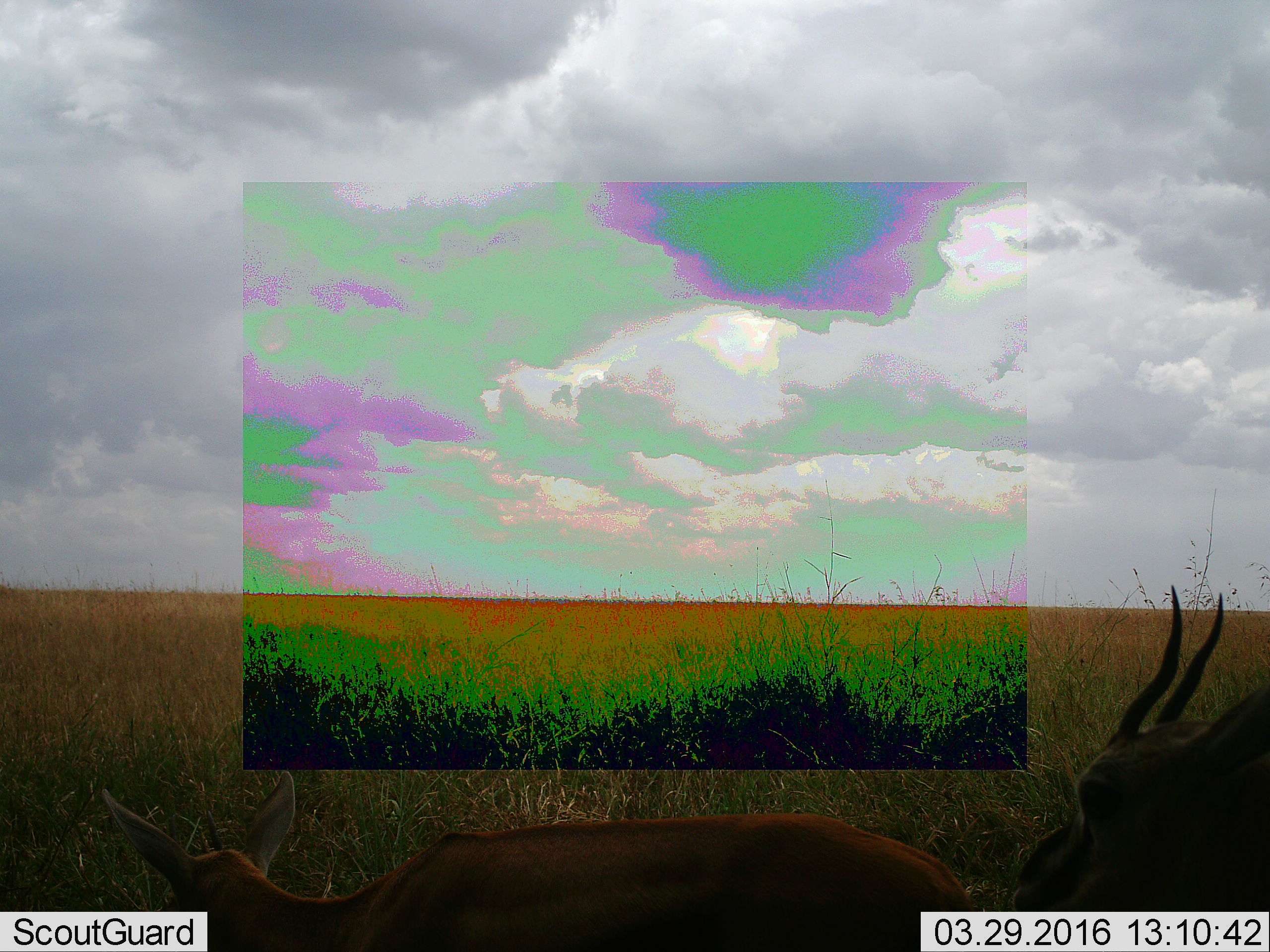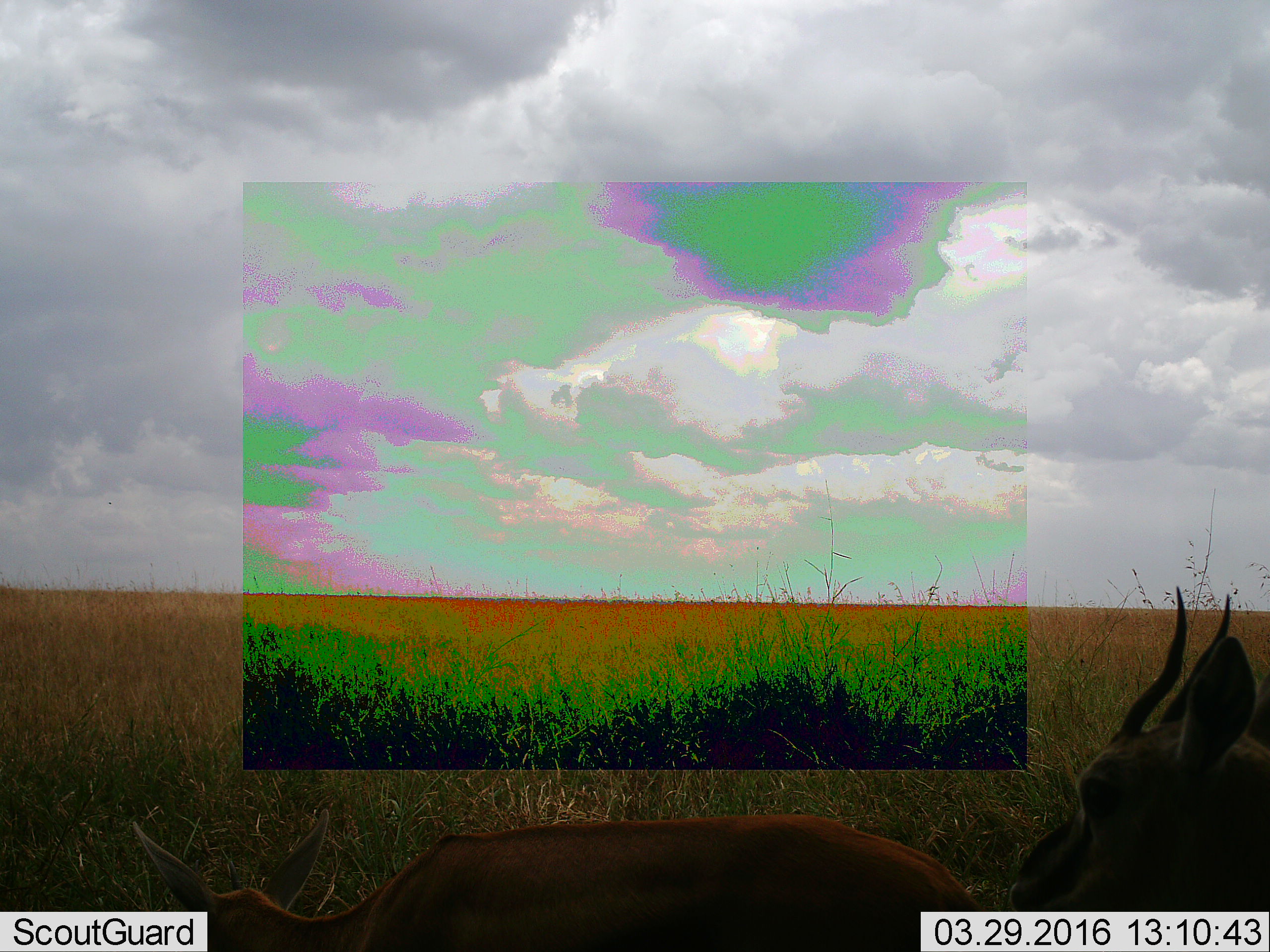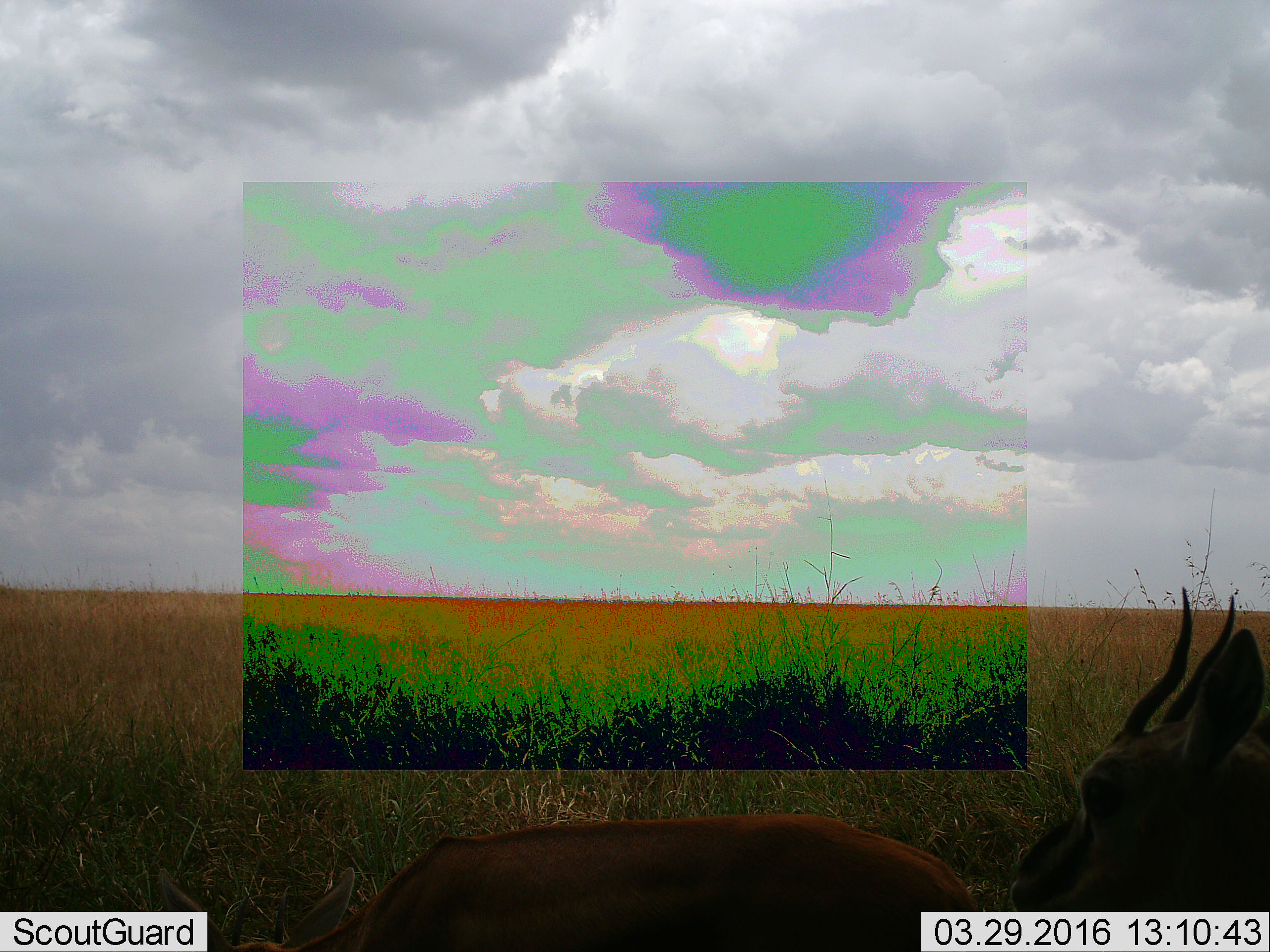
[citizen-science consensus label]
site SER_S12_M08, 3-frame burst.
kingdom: Animalia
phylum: Chordata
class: Mammalia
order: Artiodactyla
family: Bovidae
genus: Eudorcas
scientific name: Eudorcas thomsonii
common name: thomson's gazelle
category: gazellethomsons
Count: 2.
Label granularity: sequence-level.